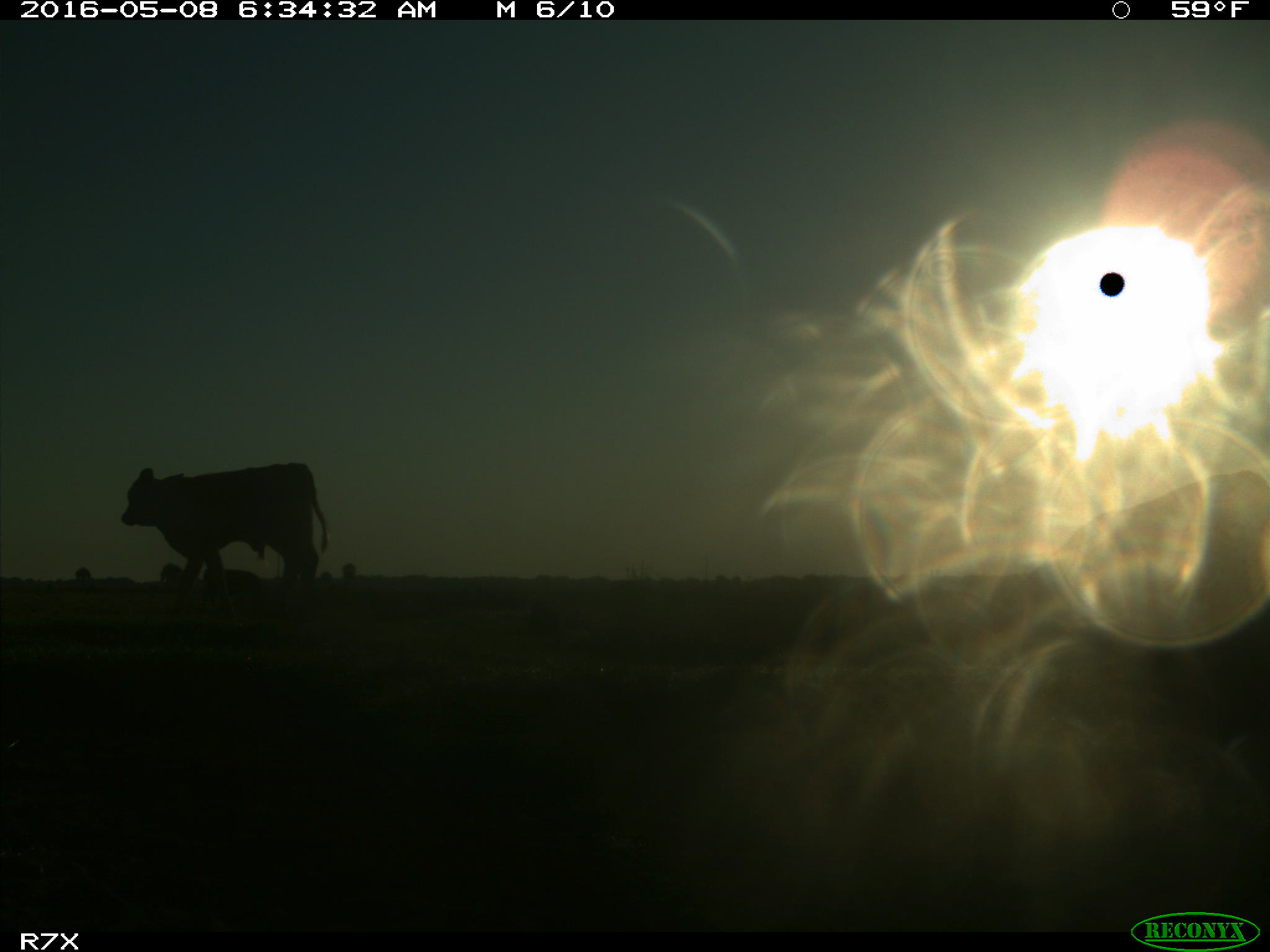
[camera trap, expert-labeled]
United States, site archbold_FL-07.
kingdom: Animalia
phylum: Chordata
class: Mammalia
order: Artiodactyla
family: Bovidae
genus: Bos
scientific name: Bos taurus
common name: domestic cow